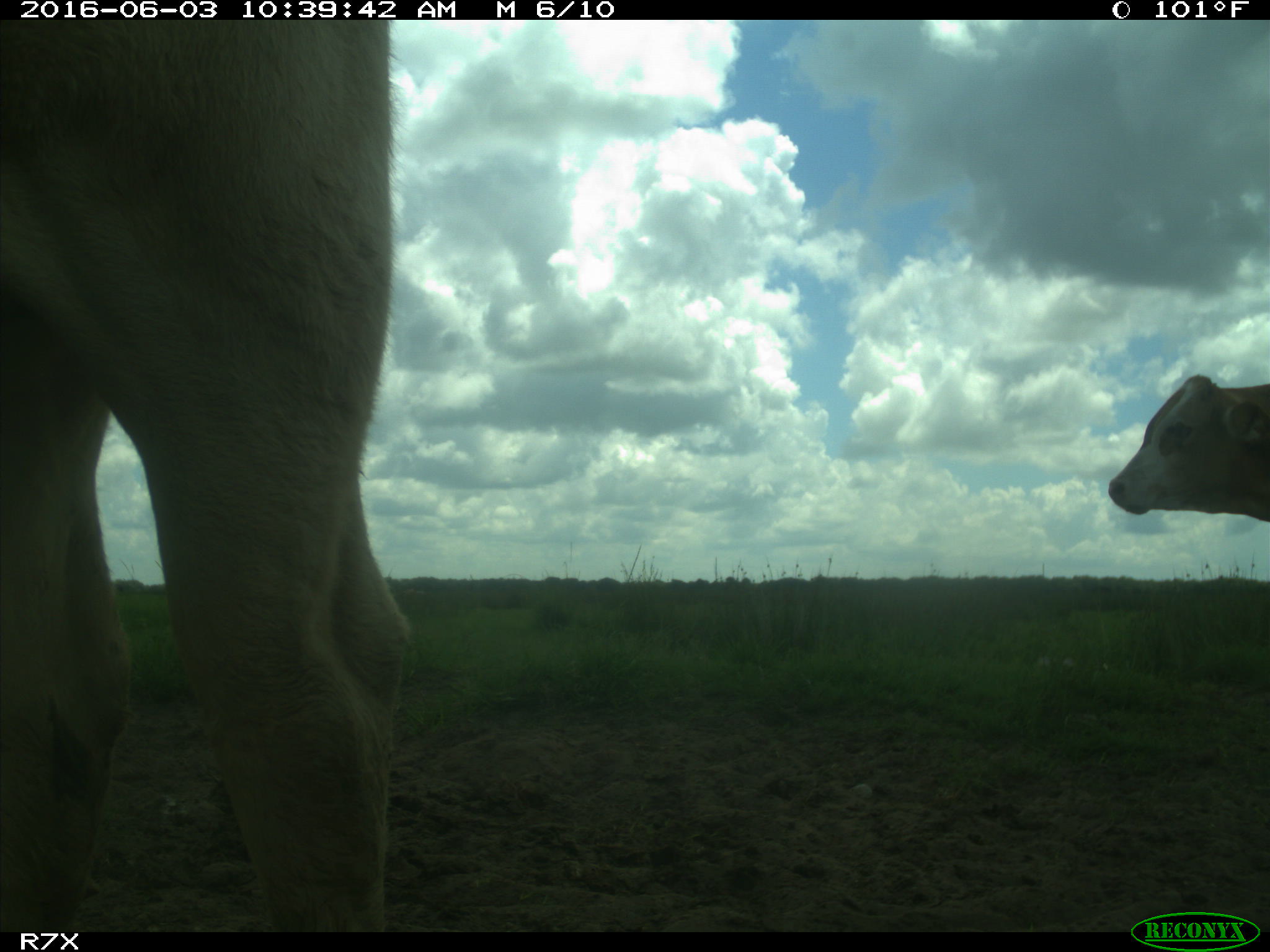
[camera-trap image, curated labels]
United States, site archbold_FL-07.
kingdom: Animalia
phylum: Chordata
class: Mammalia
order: Artiodactyla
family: Bovidae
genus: Bos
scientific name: Bos taurus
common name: domestic cow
Bos taurus (domestic cow).